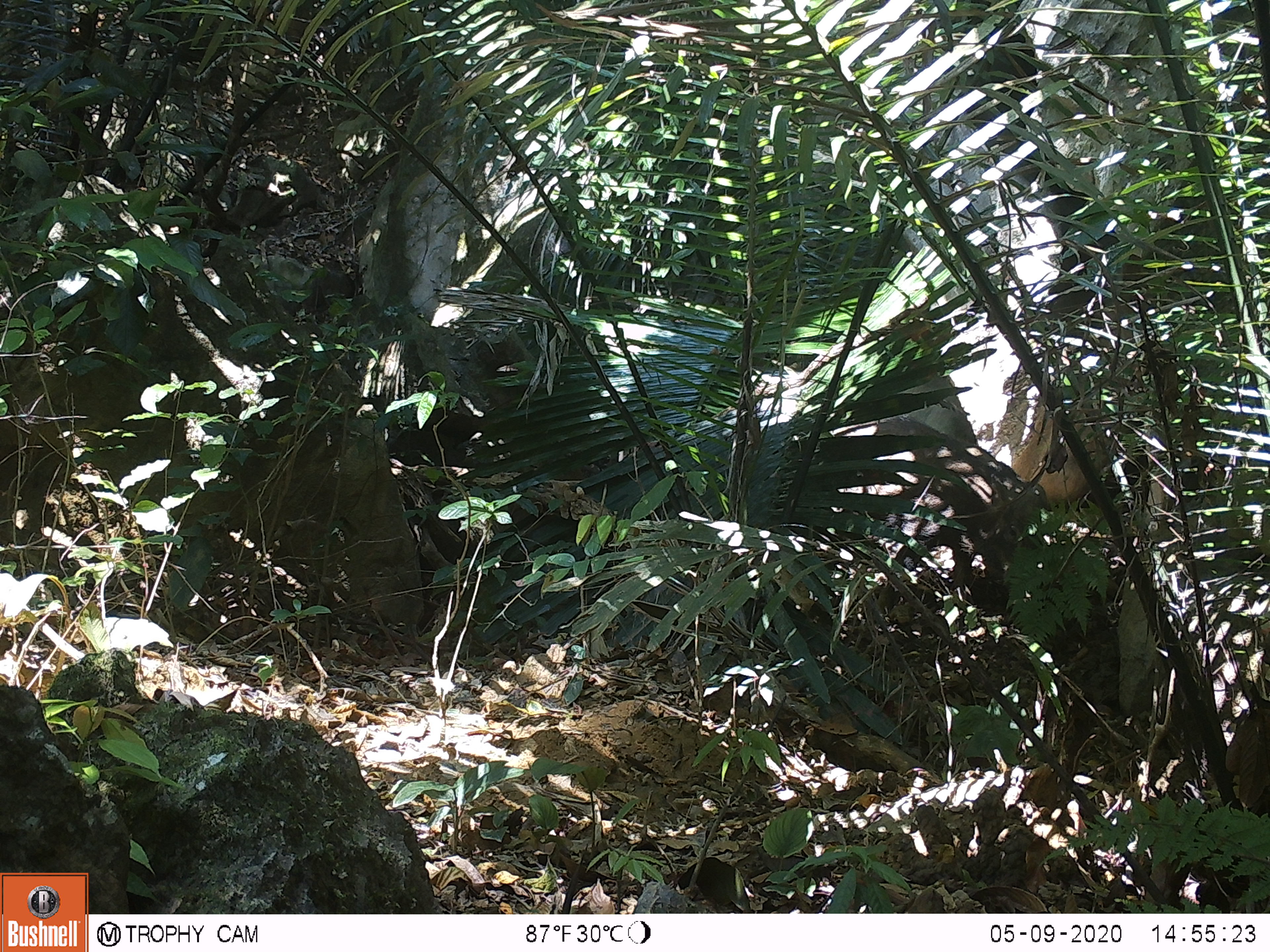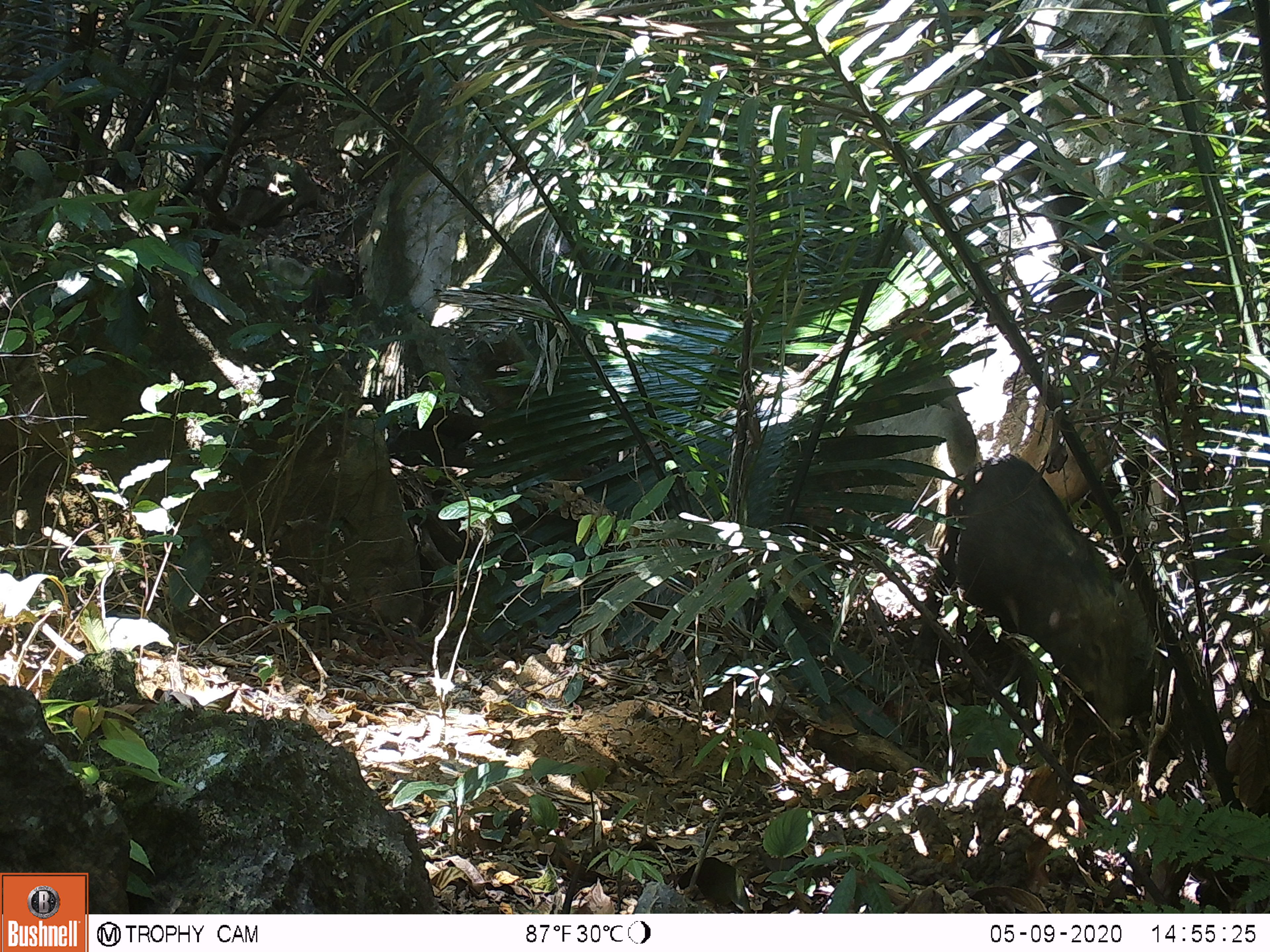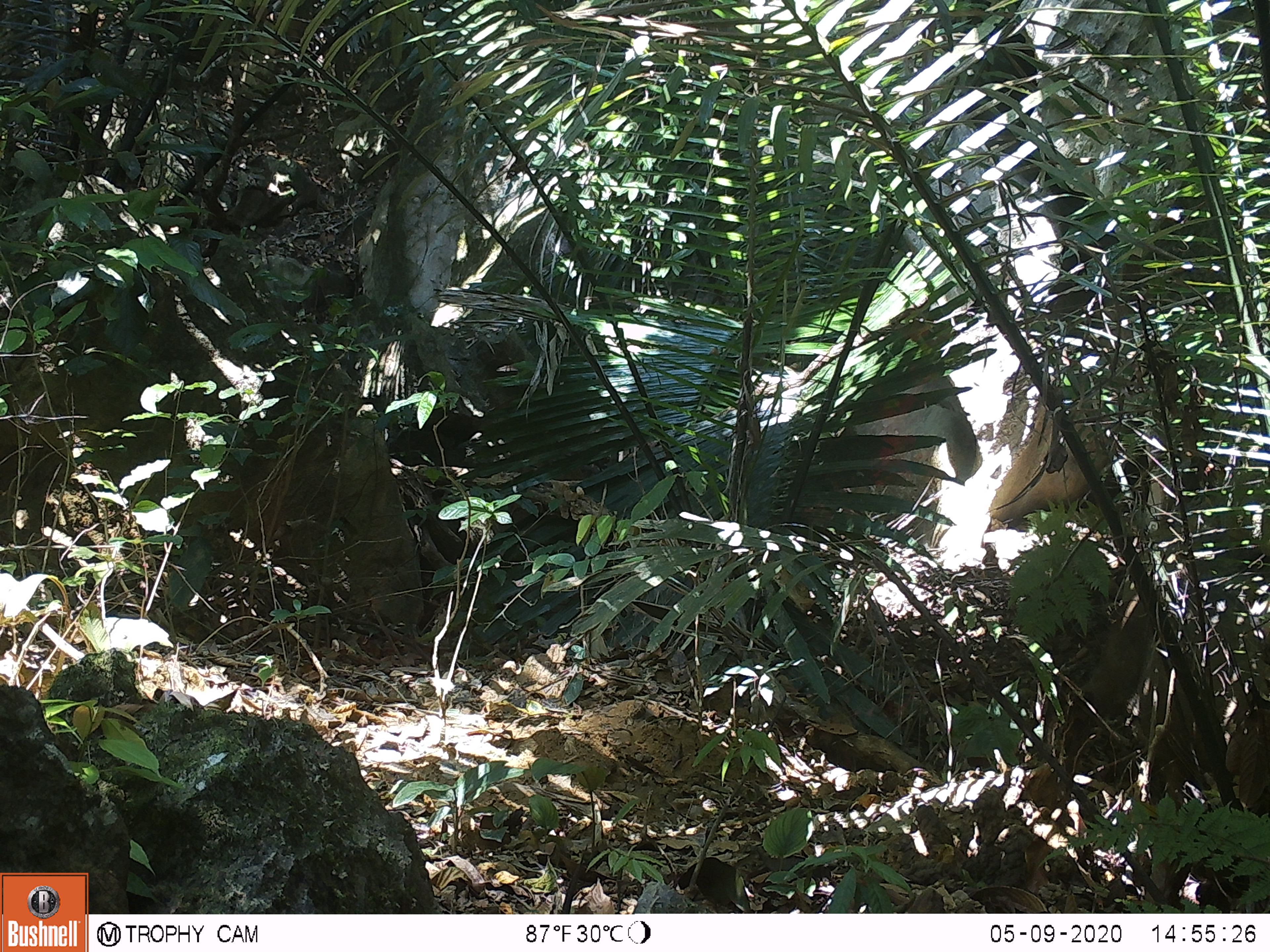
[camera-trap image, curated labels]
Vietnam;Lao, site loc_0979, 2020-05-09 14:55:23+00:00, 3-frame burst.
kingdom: Animalia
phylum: Chordata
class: Mammalia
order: Artiodactyla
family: Suidae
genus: Sus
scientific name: Sus scrofa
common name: eurasian wild pig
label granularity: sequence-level